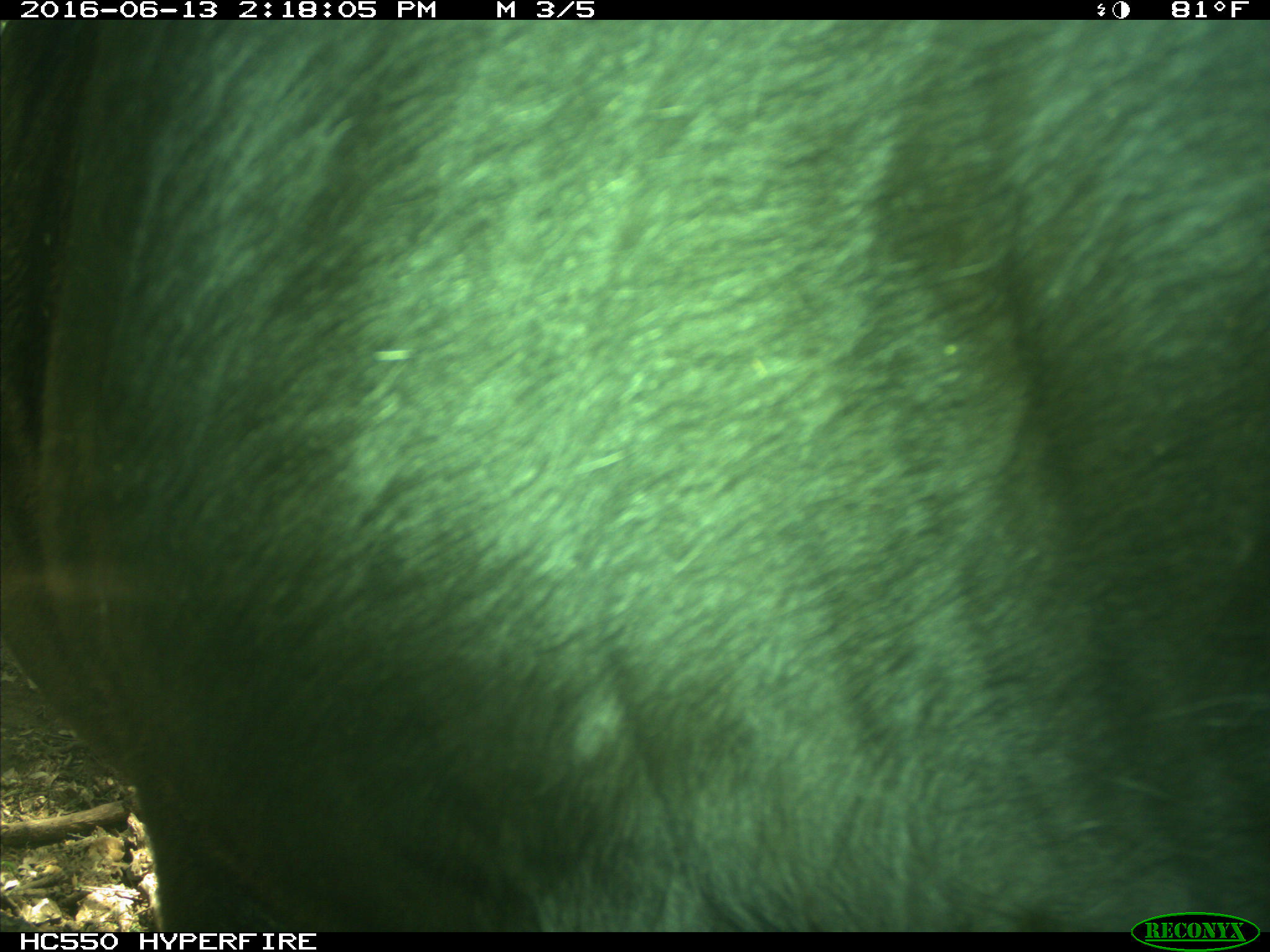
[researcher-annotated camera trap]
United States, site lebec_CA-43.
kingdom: Animalia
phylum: Chordata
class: Mammalia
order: Artiodactyla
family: Bovidae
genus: Bos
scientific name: Bos taurus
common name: domestic cow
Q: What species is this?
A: Bos taurus (domestic cow).